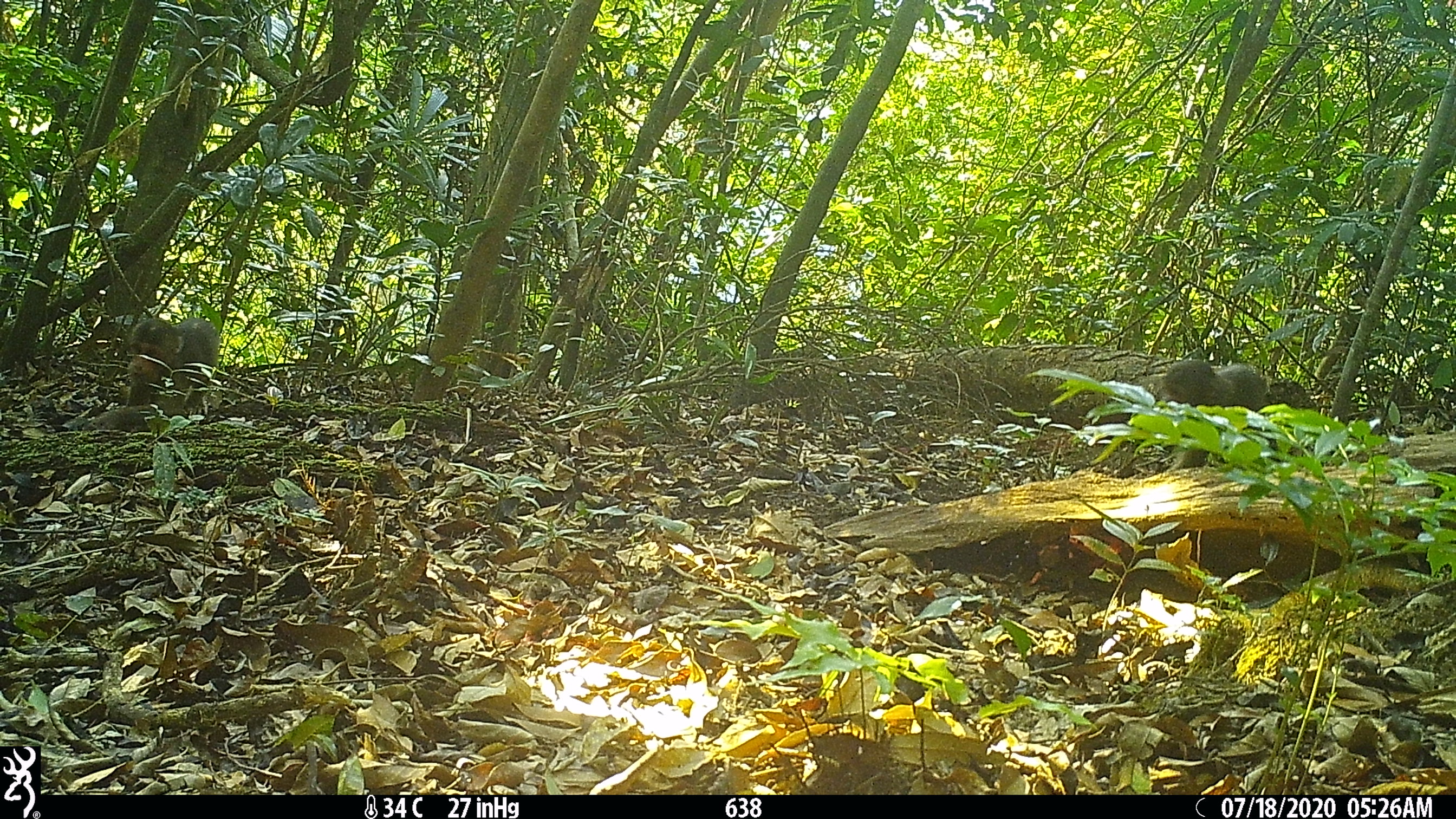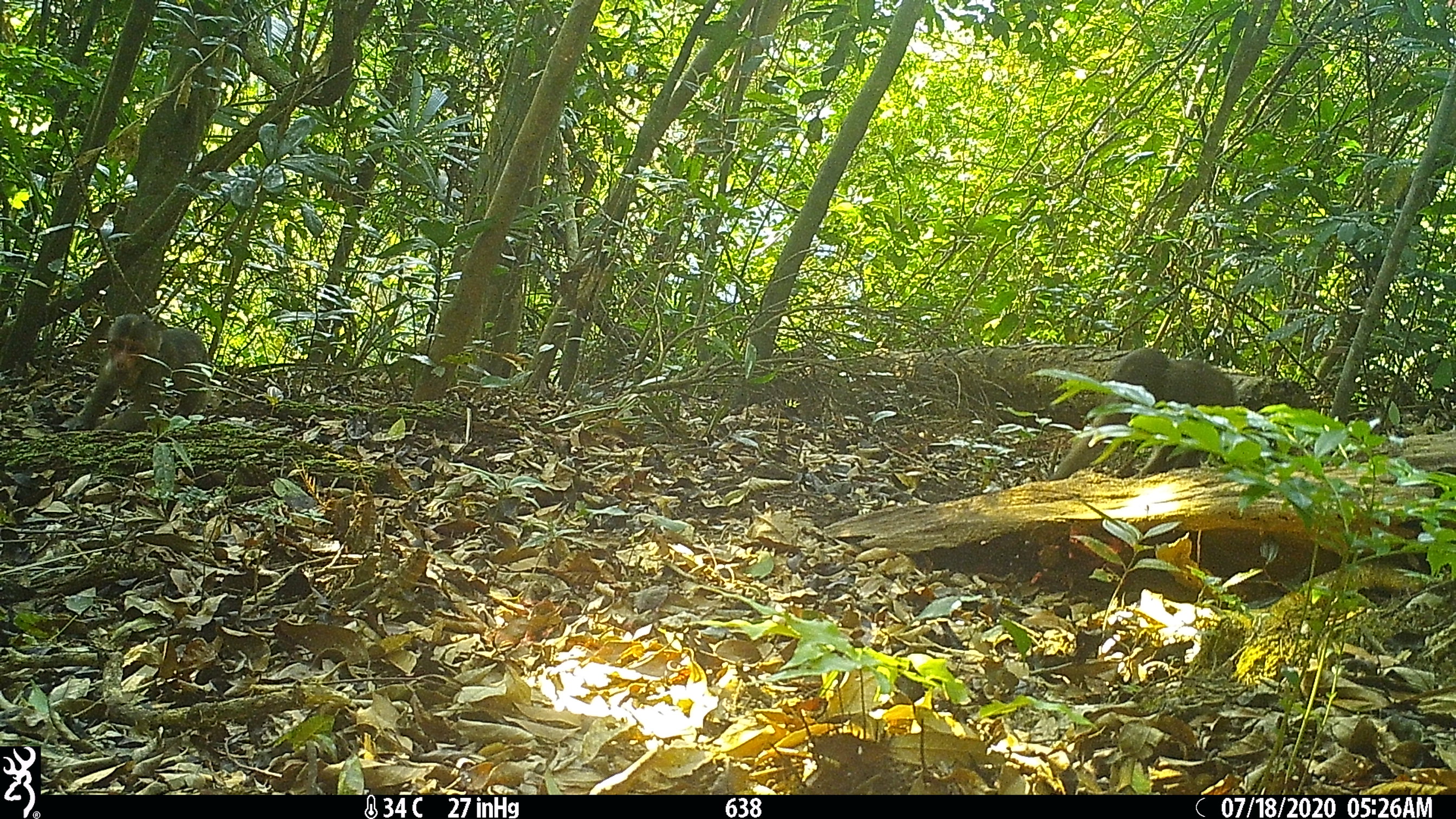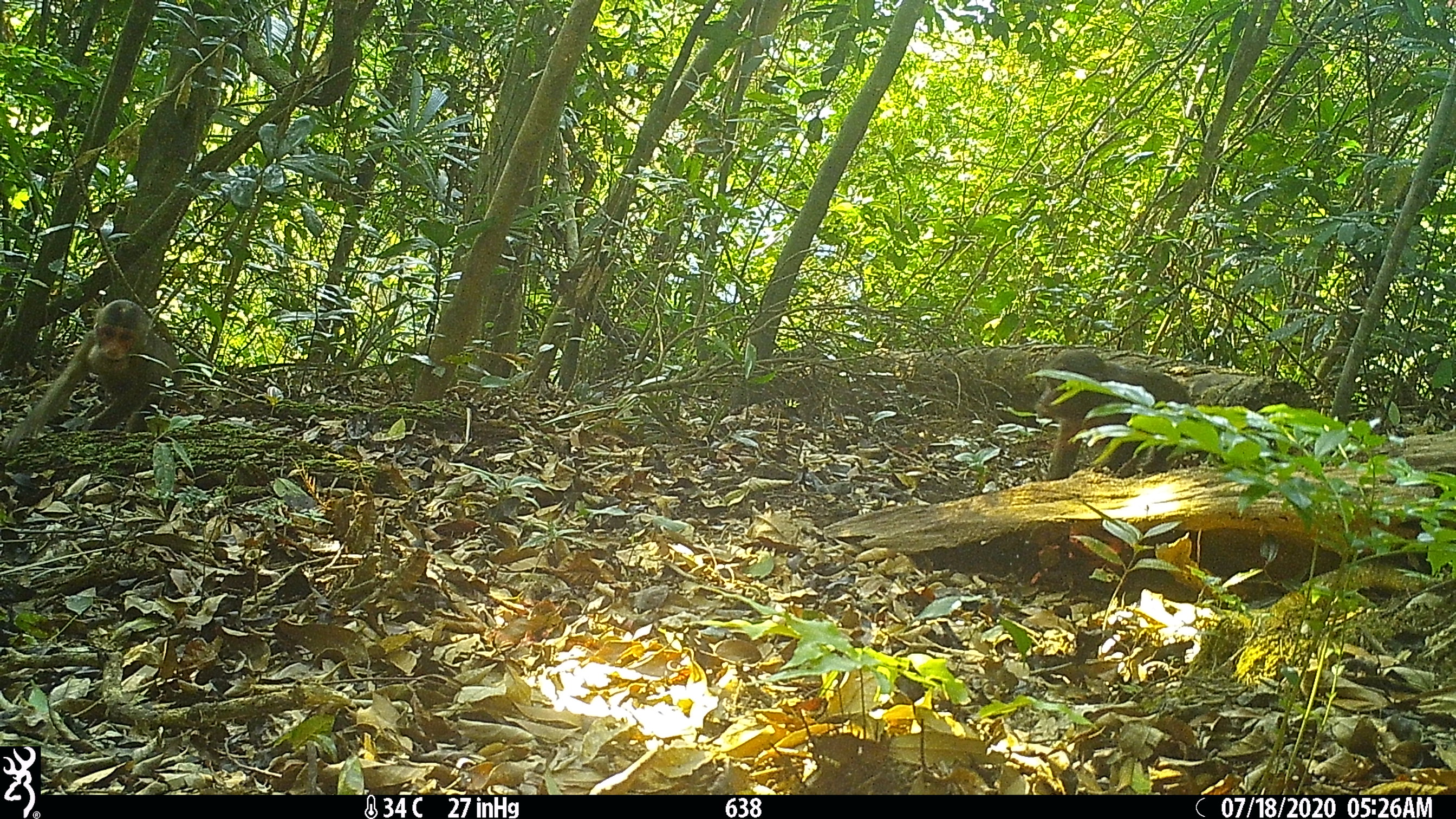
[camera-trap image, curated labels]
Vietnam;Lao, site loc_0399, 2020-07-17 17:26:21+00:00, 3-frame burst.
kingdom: Animalia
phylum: Chordata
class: Mammalia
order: Primates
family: Cercopithecidae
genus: Macaca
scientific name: Macaca arctoides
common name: stump-tailed macaque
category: stump tailed macaque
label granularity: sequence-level